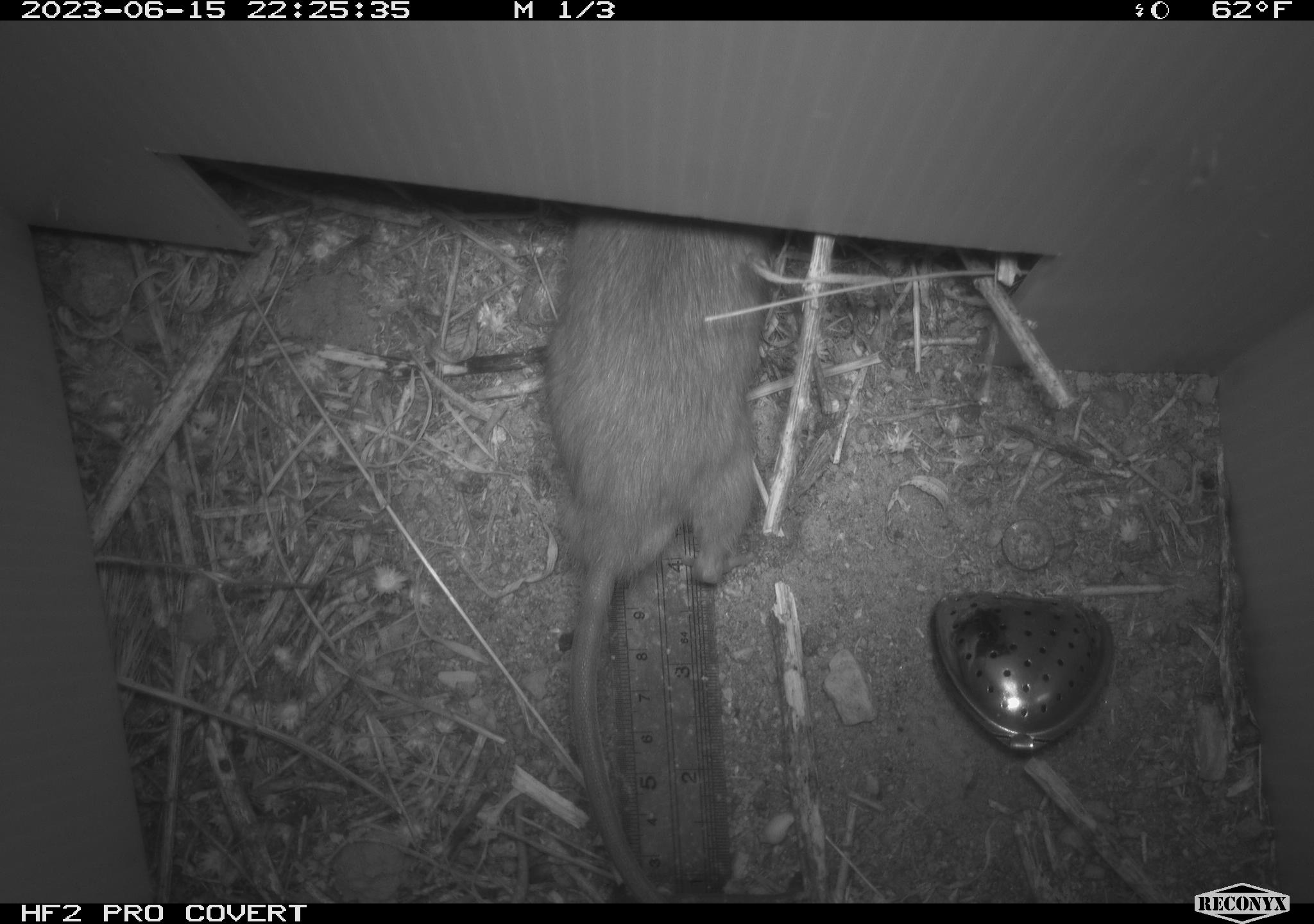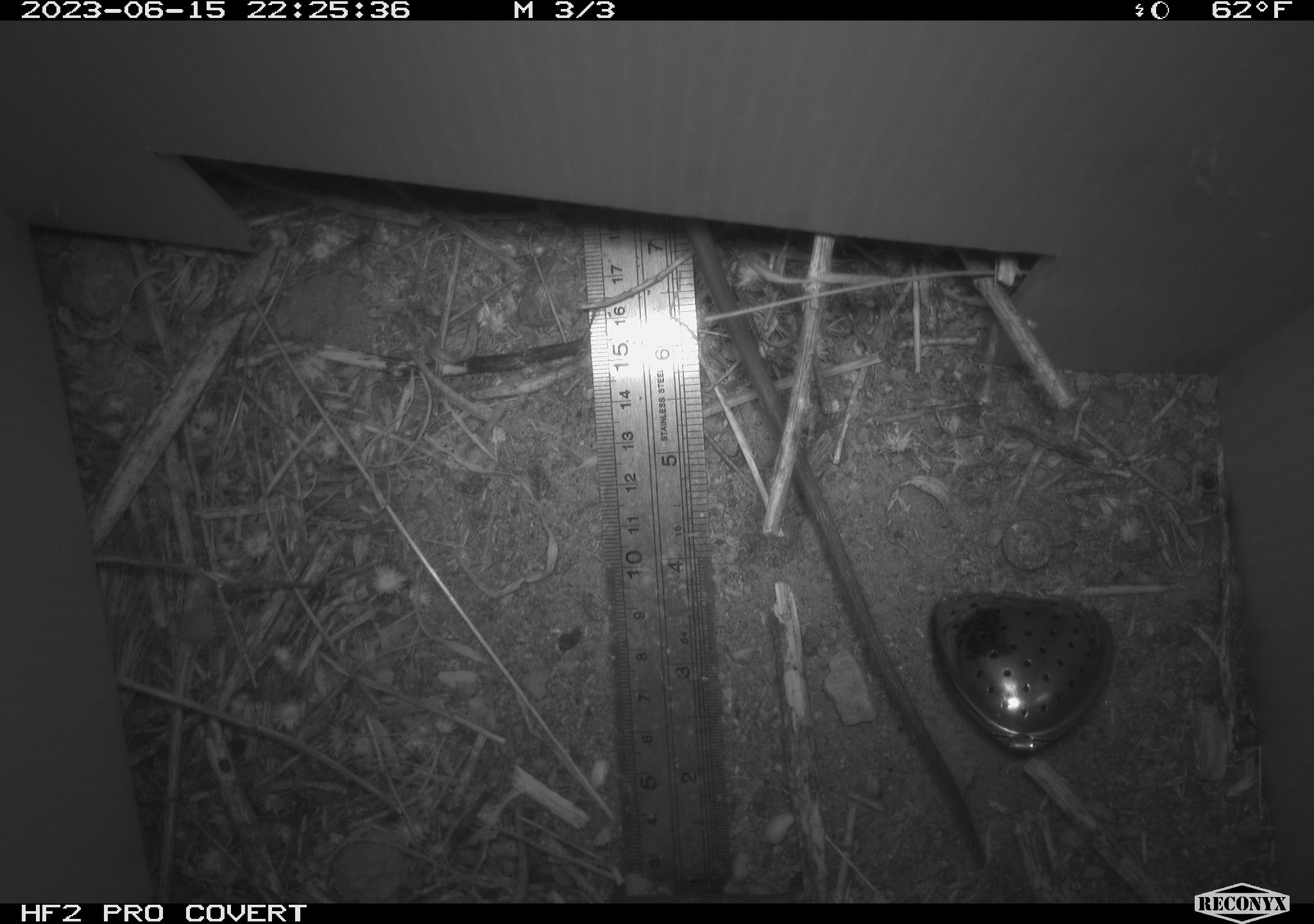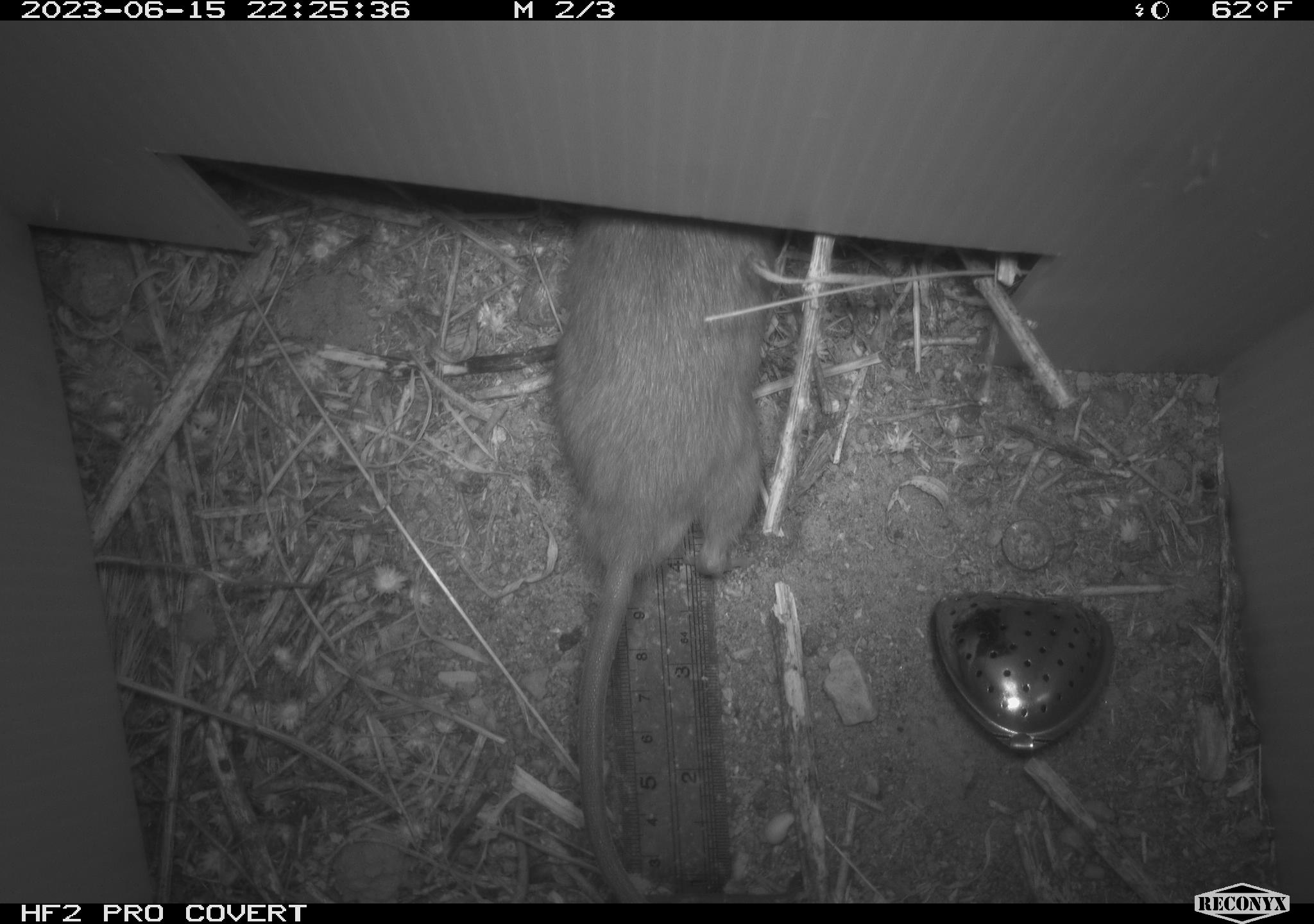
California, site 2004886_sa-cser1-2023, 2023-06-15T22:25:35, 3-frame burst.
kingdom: Animalia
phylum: Chordata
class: Mammalia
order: Rodentia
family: Muridae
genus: Rattus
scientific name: Rattus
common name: rat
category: rattus species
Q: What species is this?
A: Rattus species (rat) (Rattus).